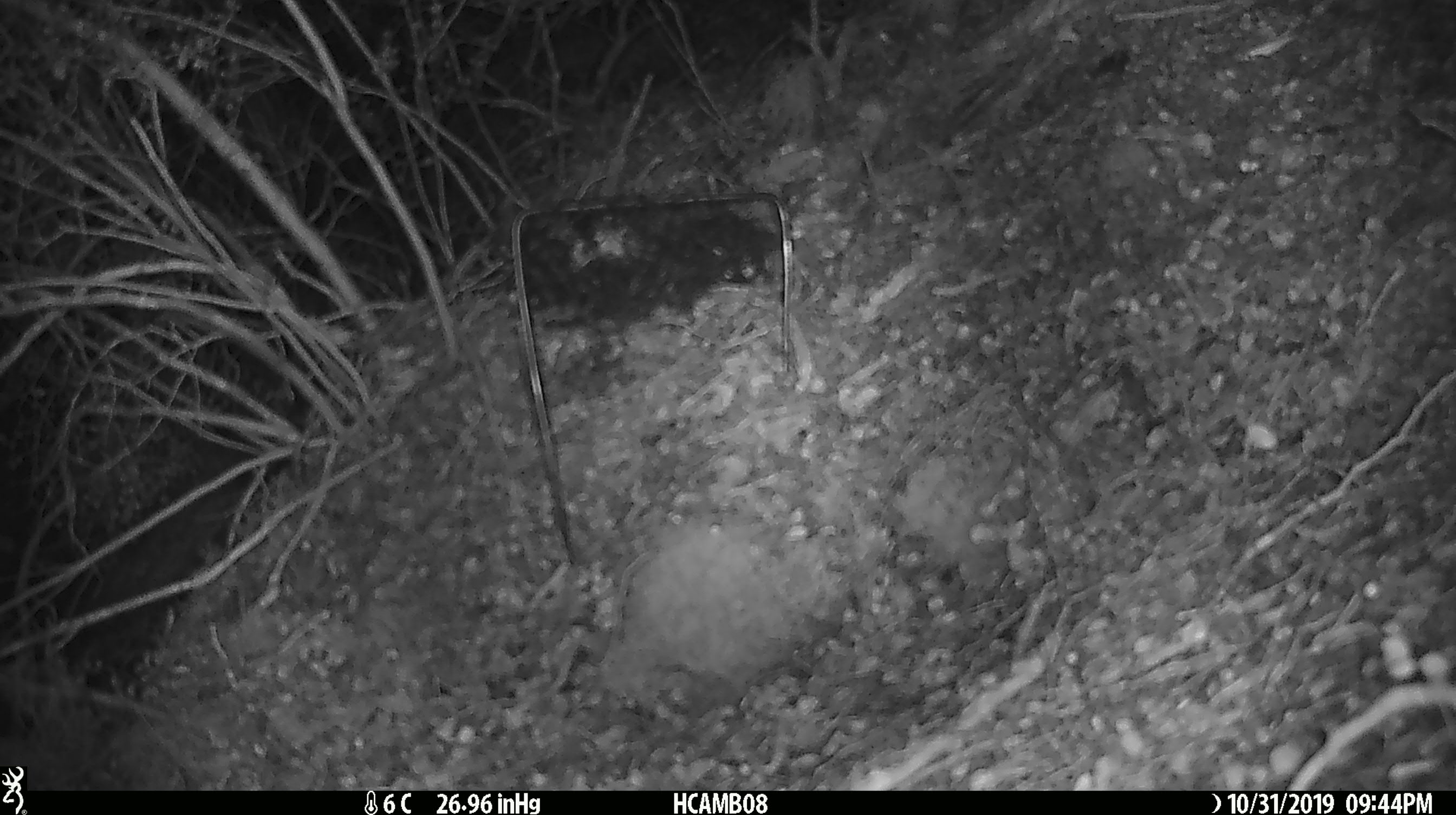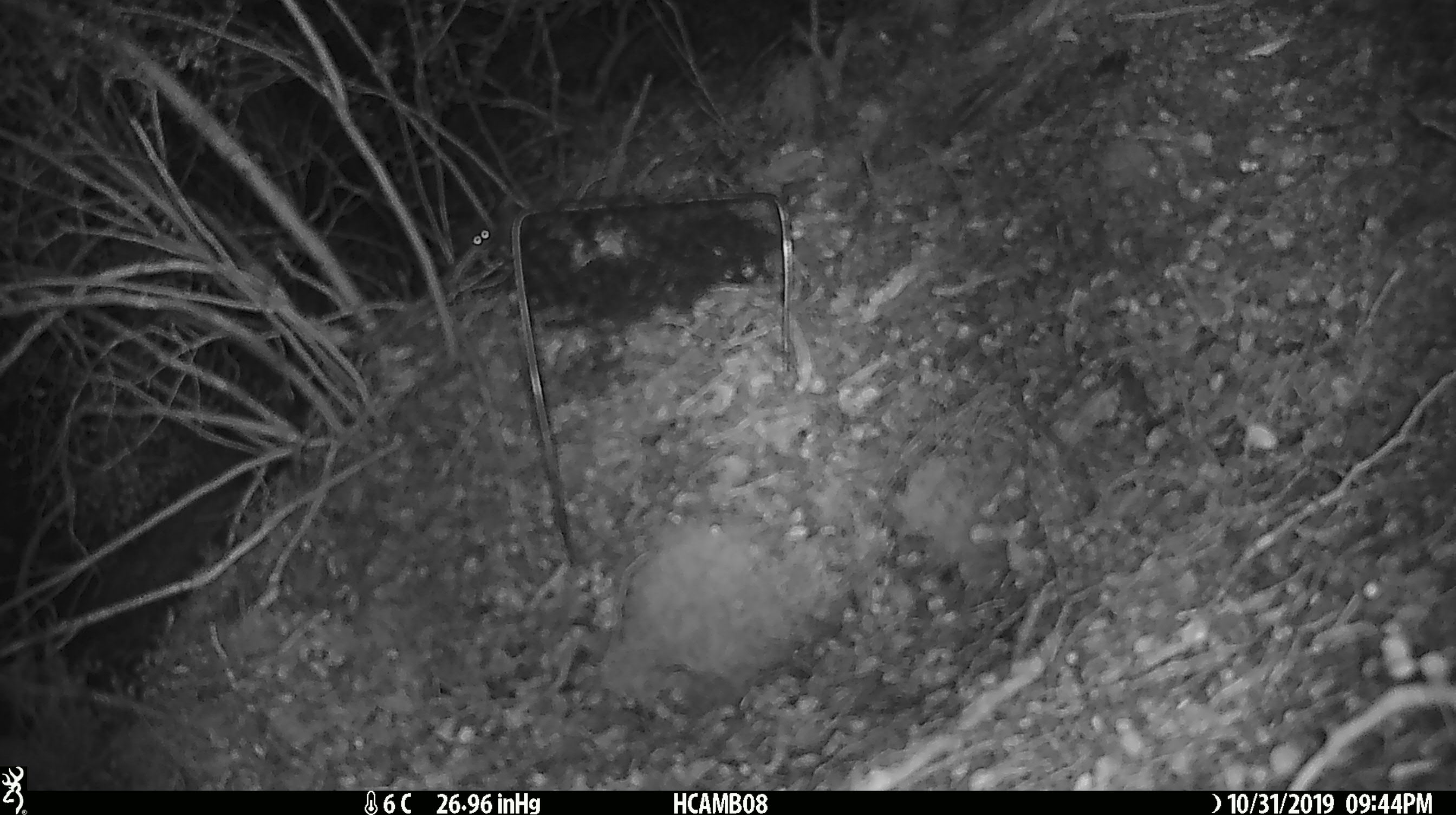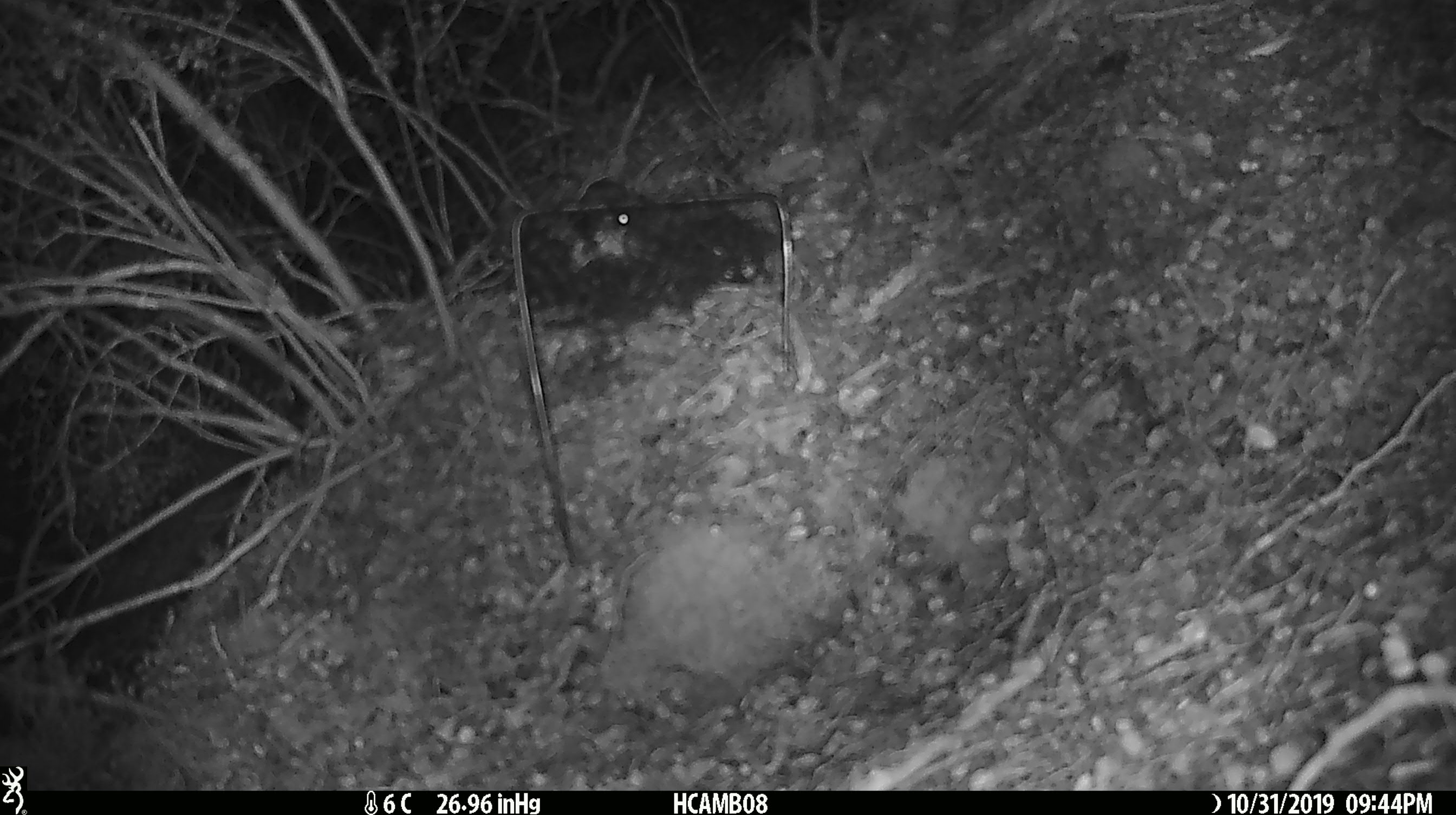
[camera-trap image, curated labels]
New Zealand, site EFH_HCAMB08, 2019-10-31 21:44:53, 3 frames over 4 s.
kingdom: Animalia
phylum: Chordata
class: Mammalia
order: Rodentia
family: Muridae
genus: Mus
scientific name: Mus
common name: mouse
Mouse (Mus).